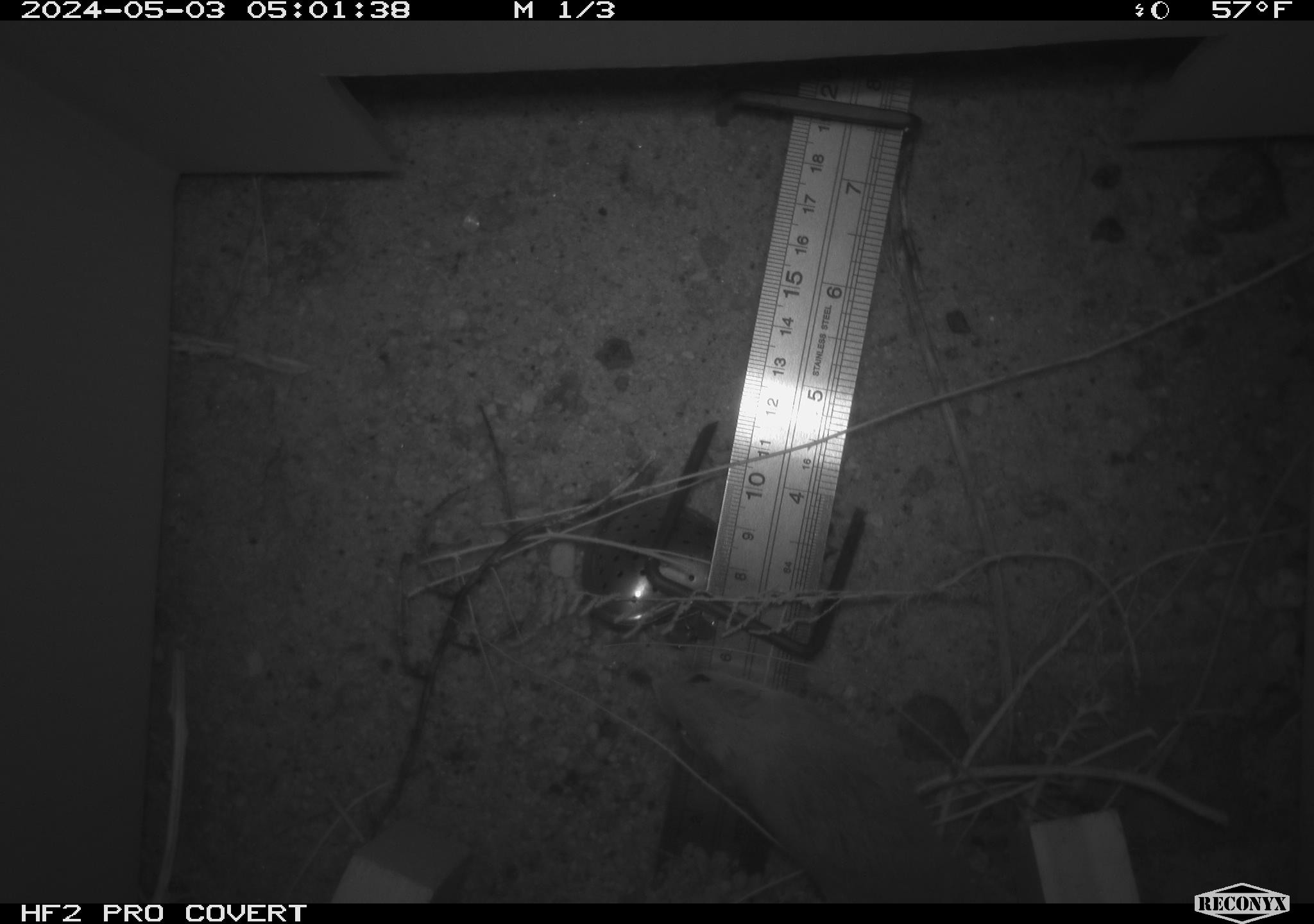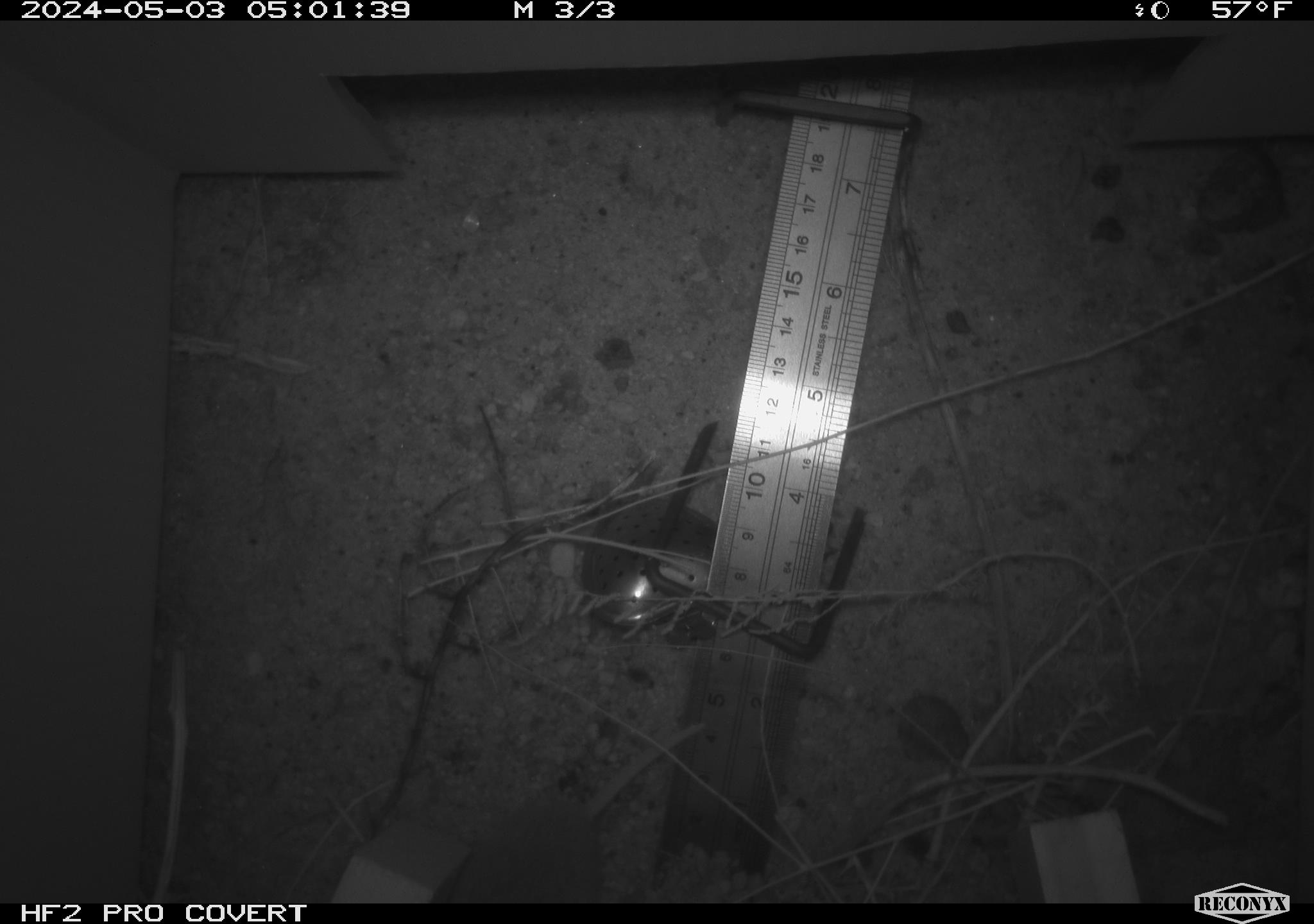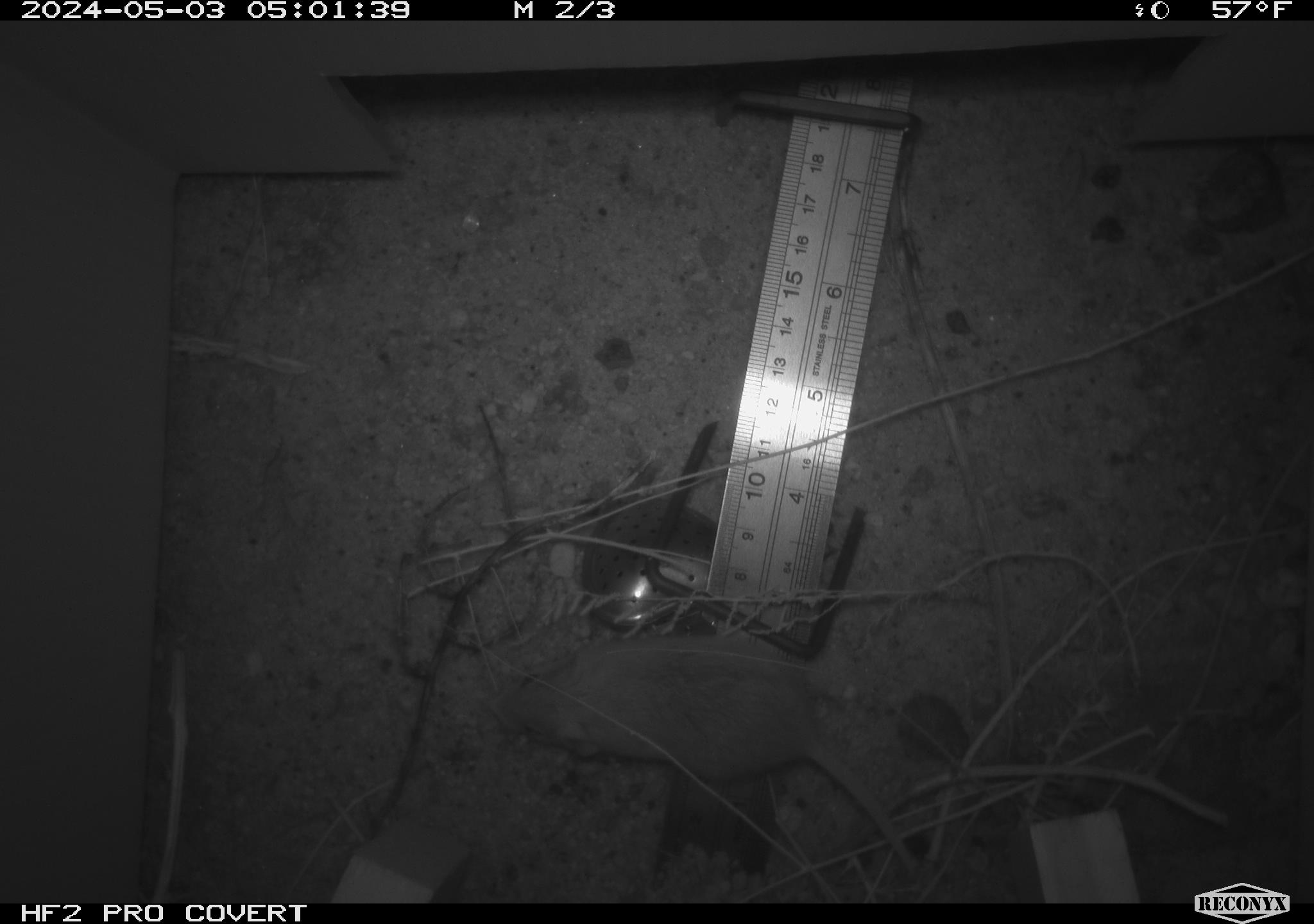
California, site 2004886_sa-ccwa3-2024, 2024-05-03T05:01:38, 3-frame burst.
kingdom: Animalia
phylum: Chordata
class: Mammalia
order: Rodentia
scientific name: Rodentia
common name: mouse species